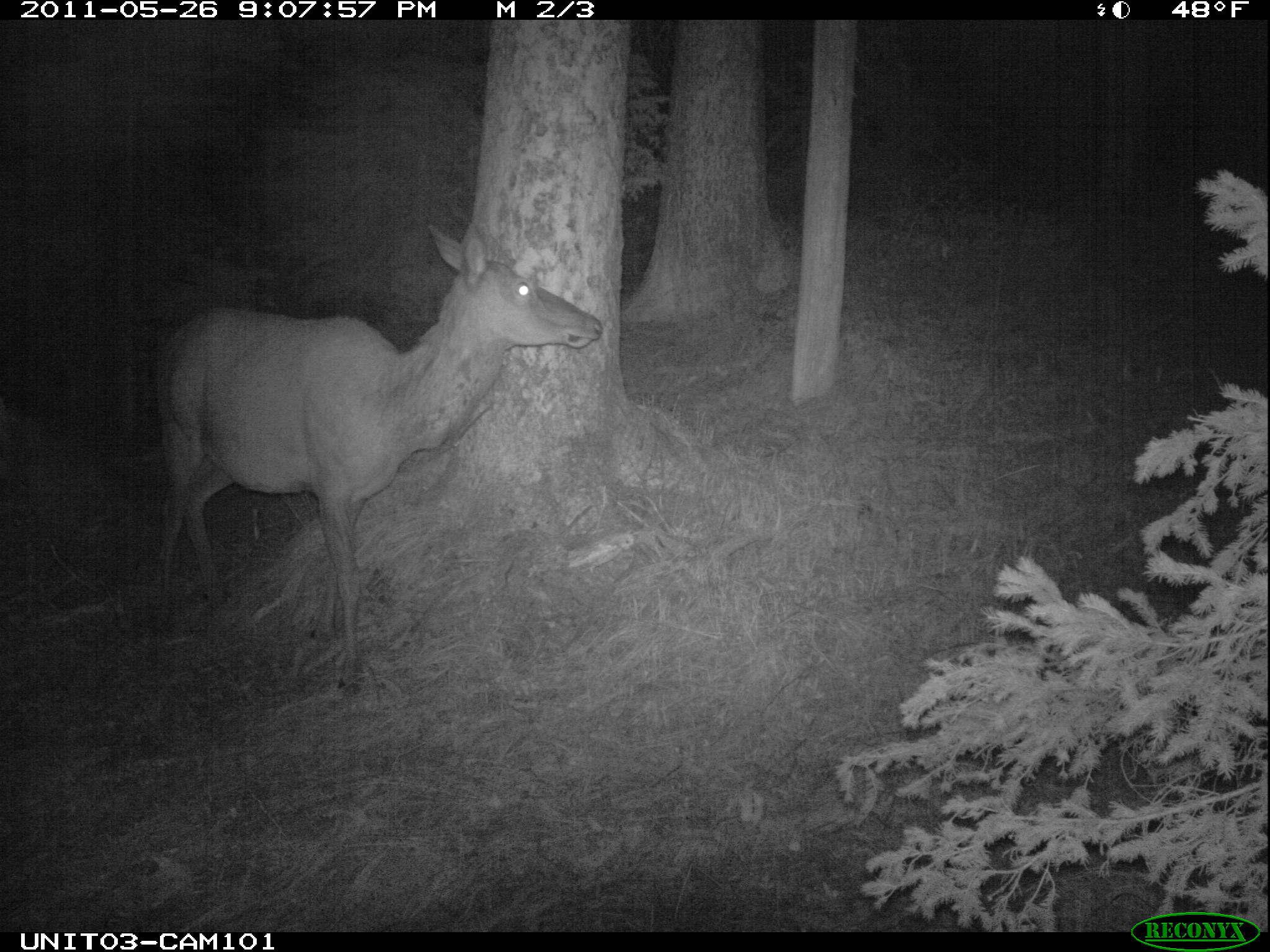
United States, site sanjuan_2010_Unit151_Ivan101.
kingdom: Animalia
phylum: Chordata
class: Mammalia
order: Artiodactyla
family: Cervidae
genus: Cervus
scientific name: Cervus elaphus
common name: red deer